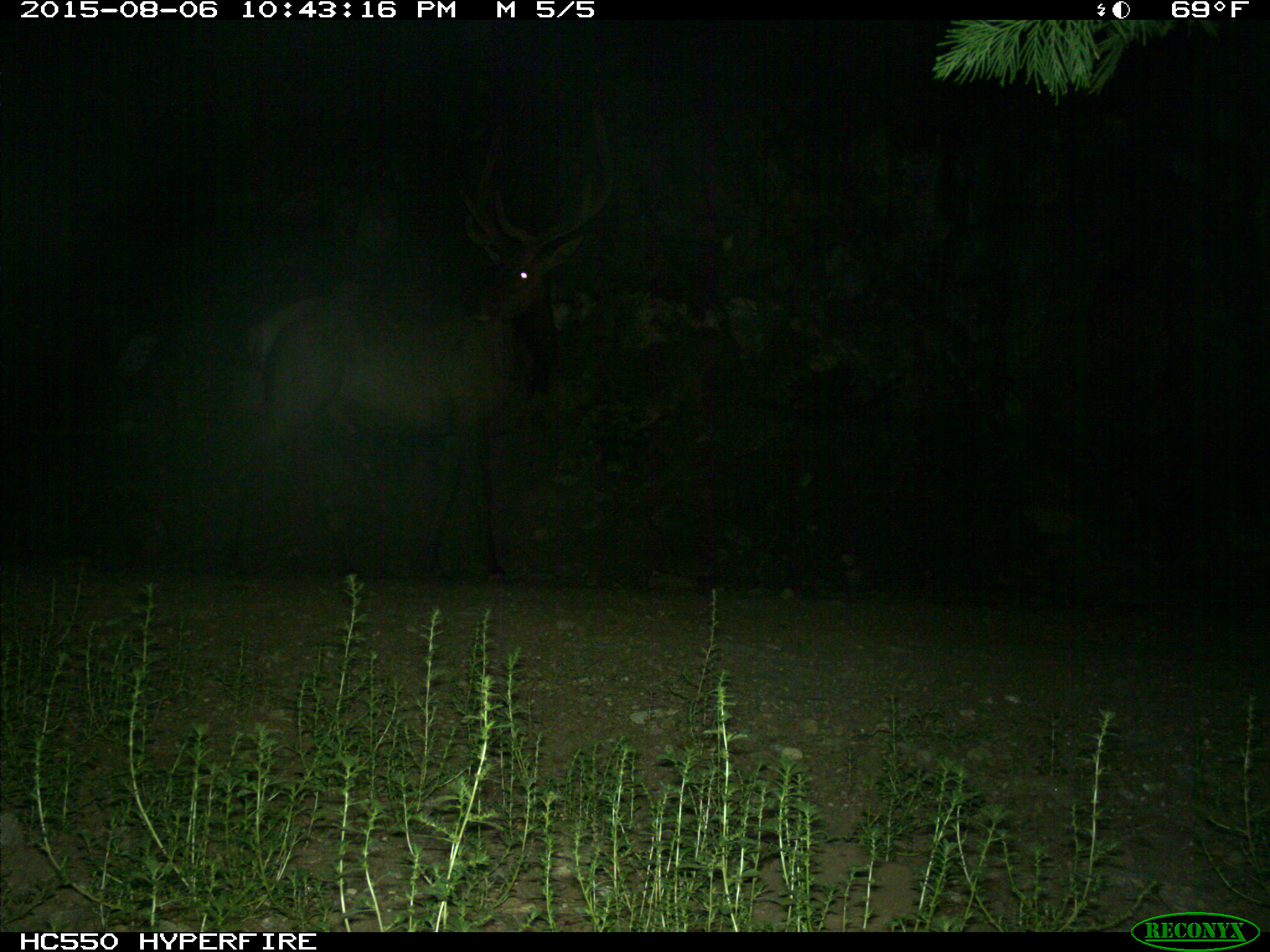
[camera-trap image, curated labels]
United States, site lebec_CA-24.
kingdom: Animalia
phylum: Chordata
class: Mammalia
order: Artiodactyla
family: Cervidae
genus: Cervus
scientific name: Cervus canadensis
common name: elk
Cervus canadensis (elk).